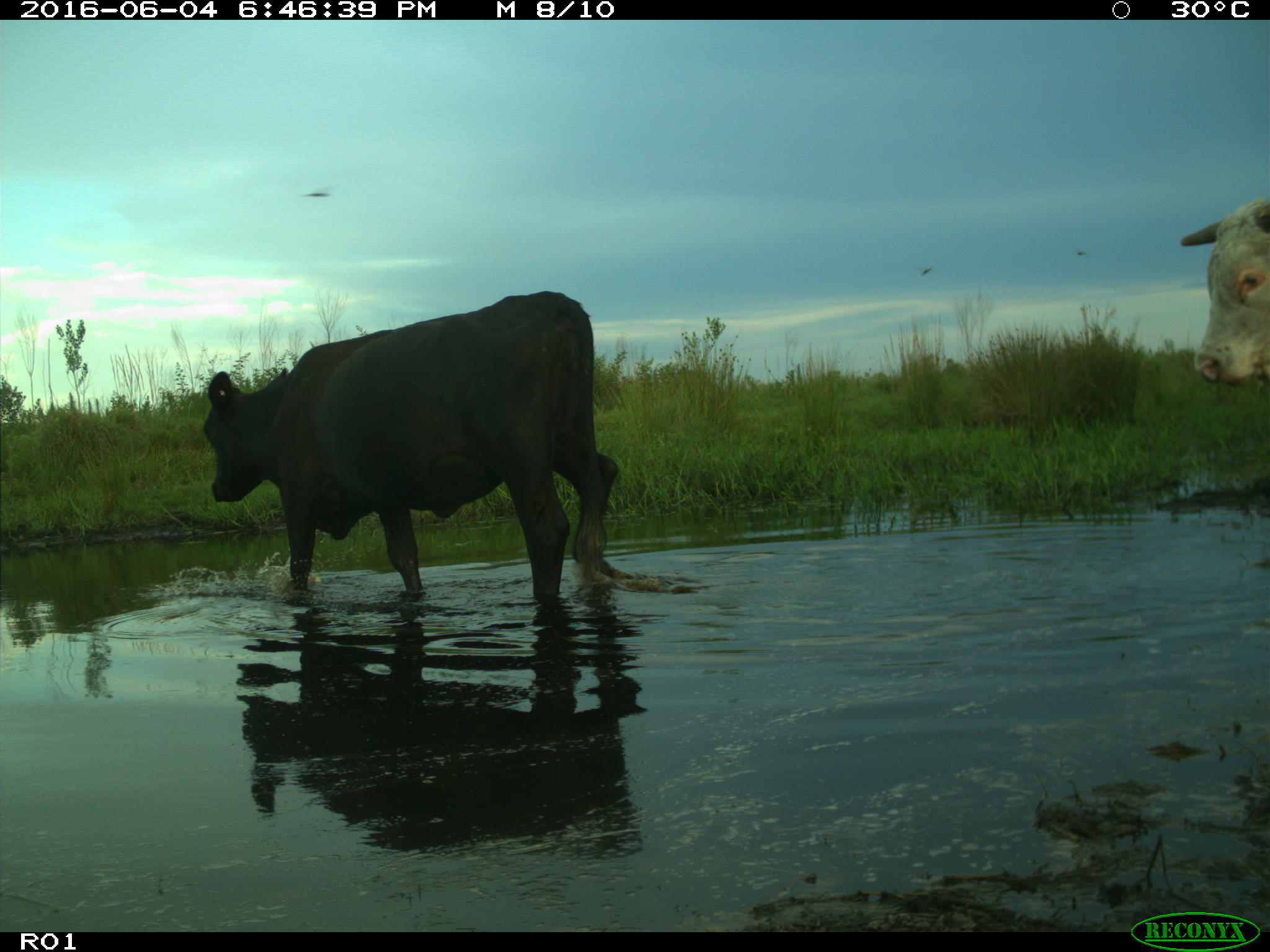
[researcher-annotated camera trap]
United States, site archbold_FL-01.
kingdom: Animalia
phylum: Chordata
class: Mammalia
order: Artiodactyla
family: Bovidae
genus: Bos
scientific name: Bos taurus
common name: domestic cow